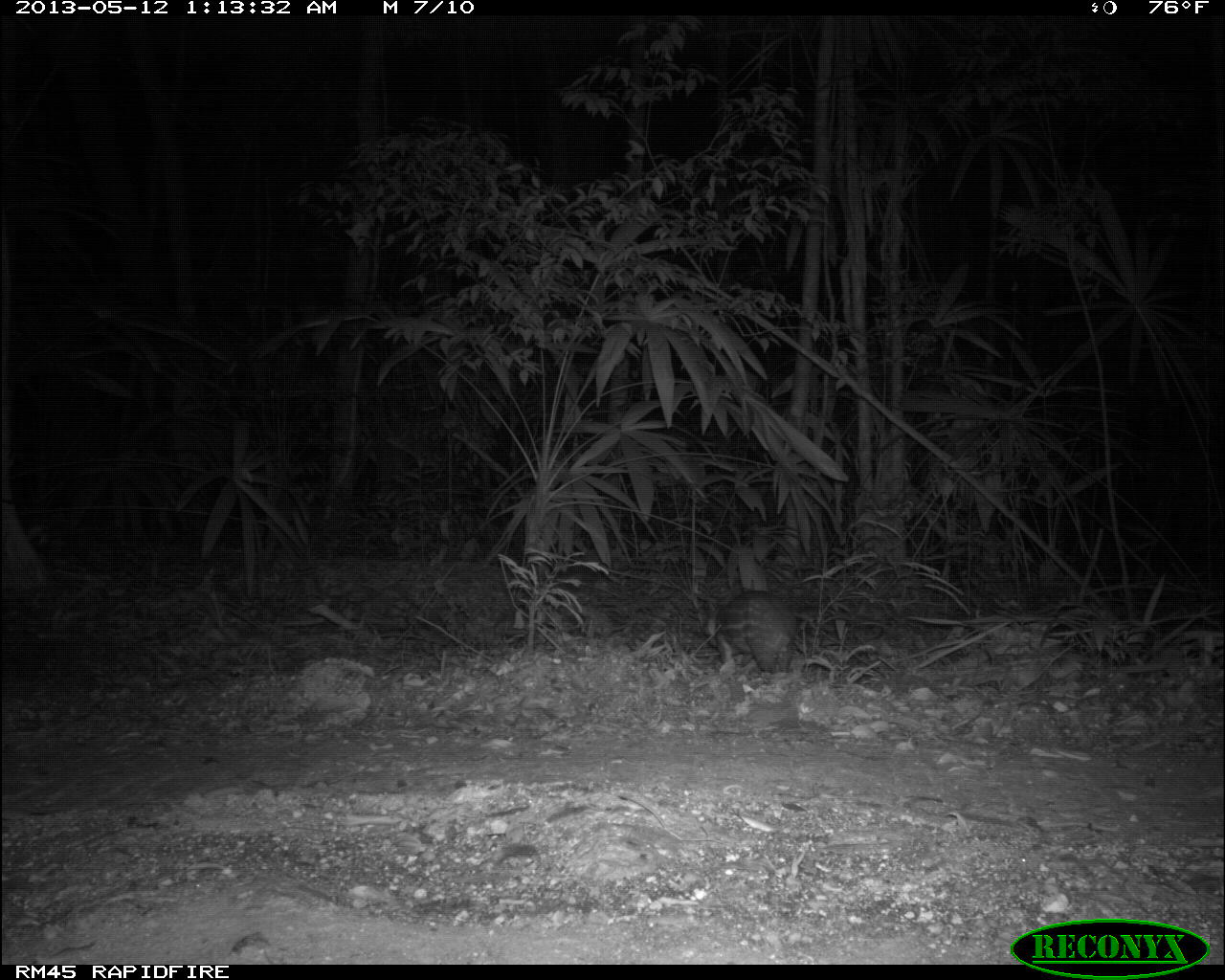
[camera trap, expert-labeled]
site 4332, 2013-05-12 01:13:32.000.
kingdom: Animalia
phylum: Chordata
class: Mammalia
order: Rodentia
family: Cuniculidae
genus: Cuniculus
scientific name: Cuniculus paca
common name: lowland paca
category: agouti paca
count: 1